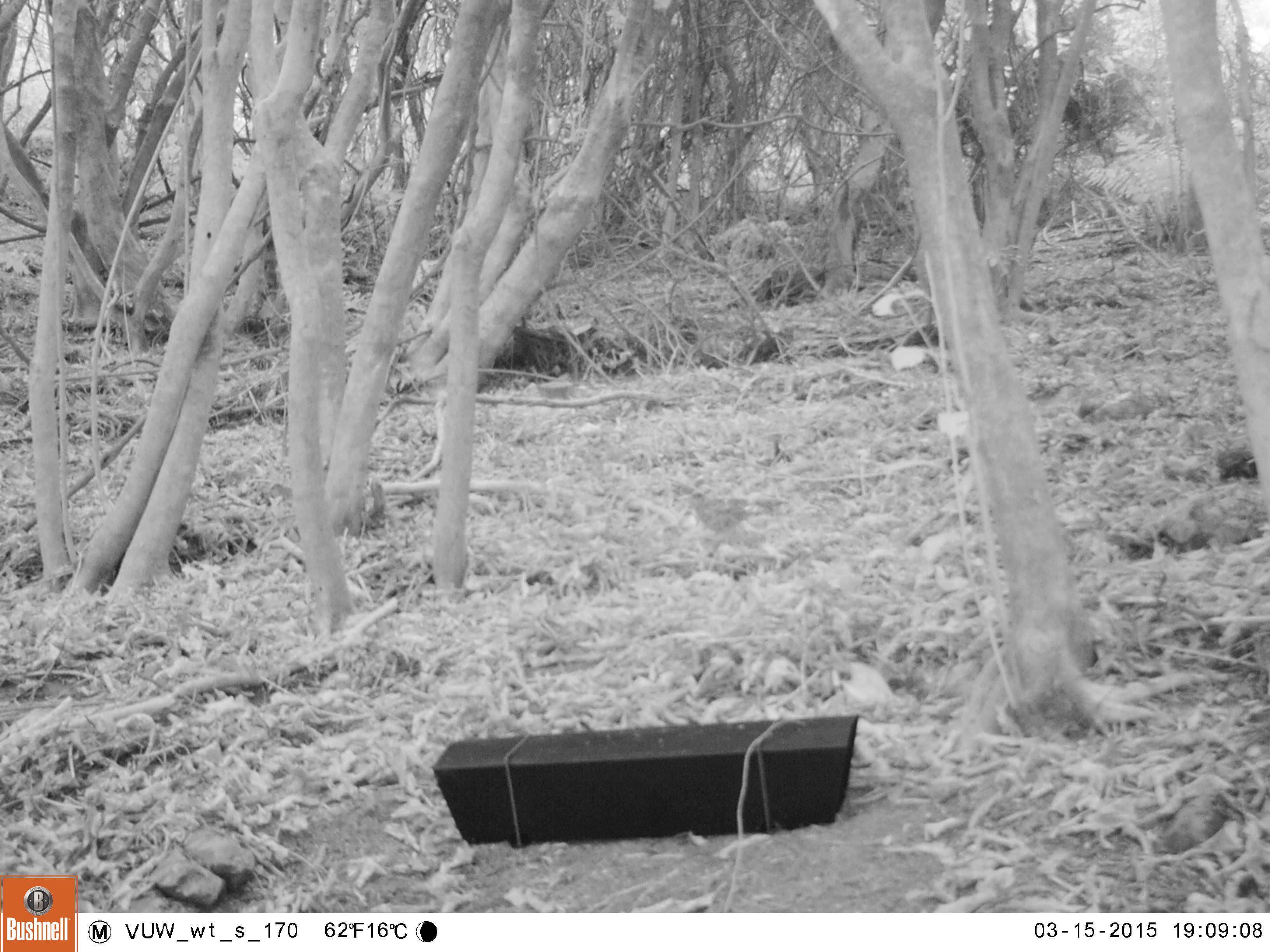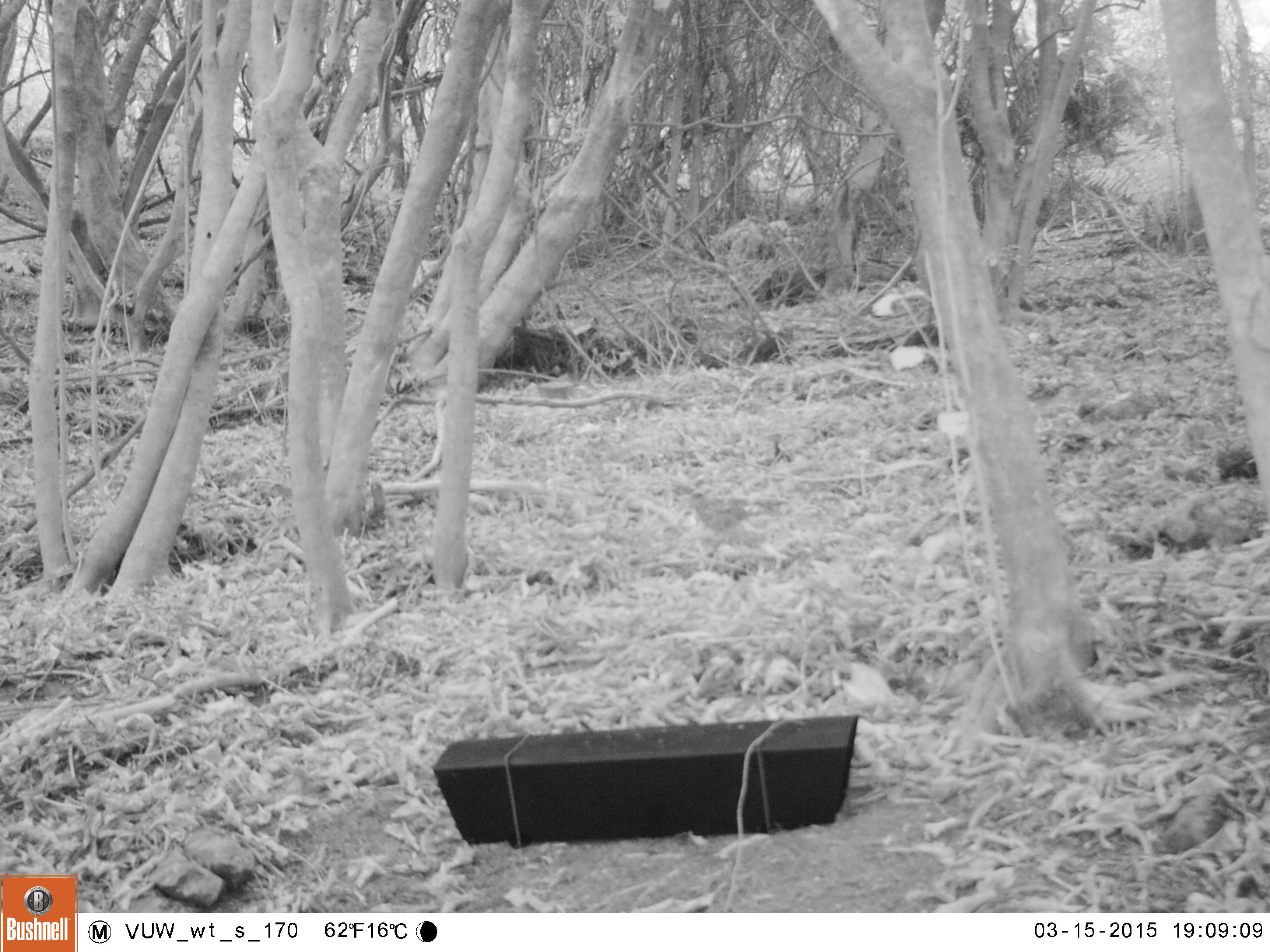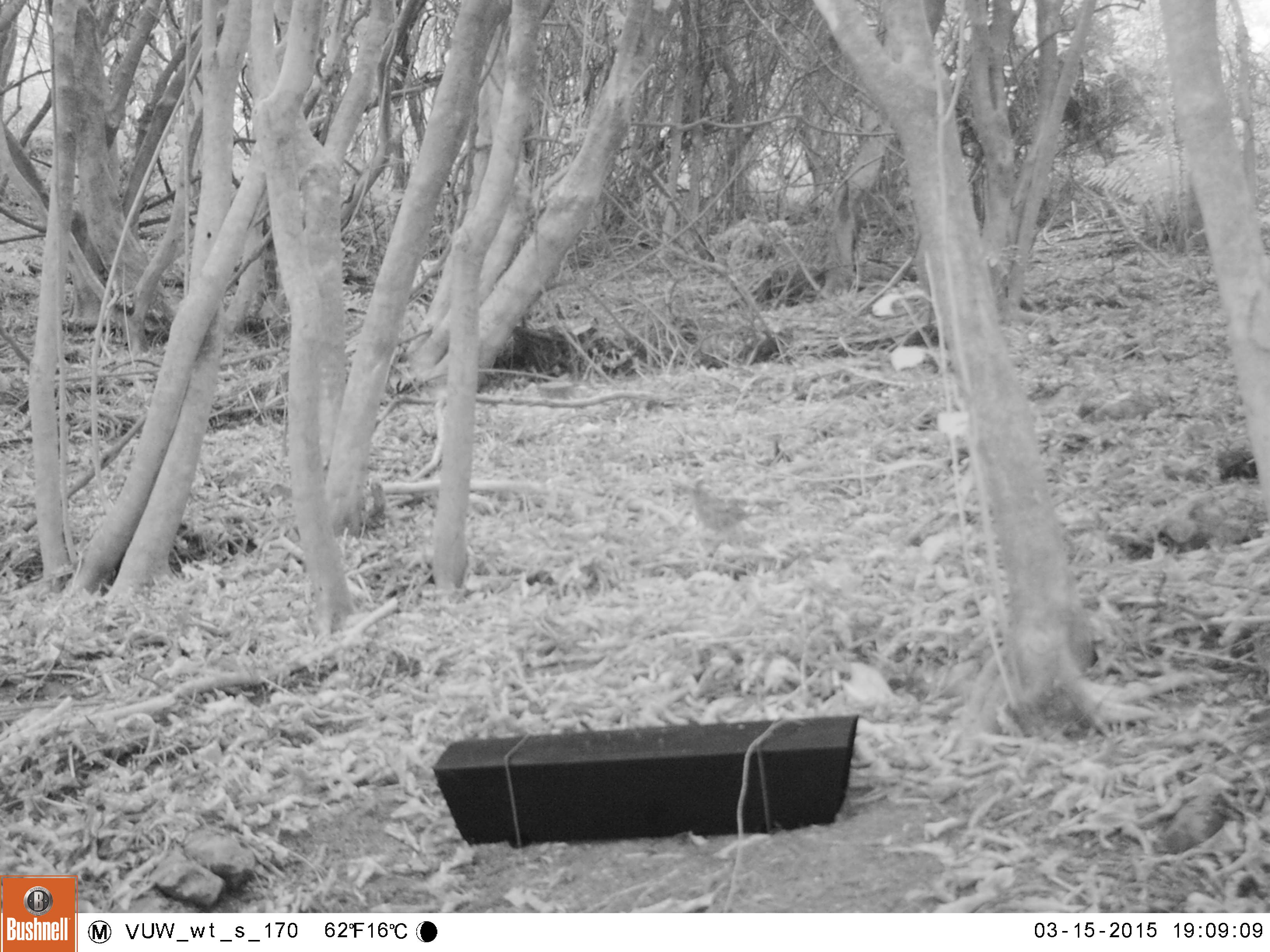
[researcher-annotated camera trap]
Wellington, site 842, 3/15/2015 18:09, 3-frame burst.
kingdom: Animalia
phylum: Chordata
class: Aves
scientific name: Aves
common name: bird